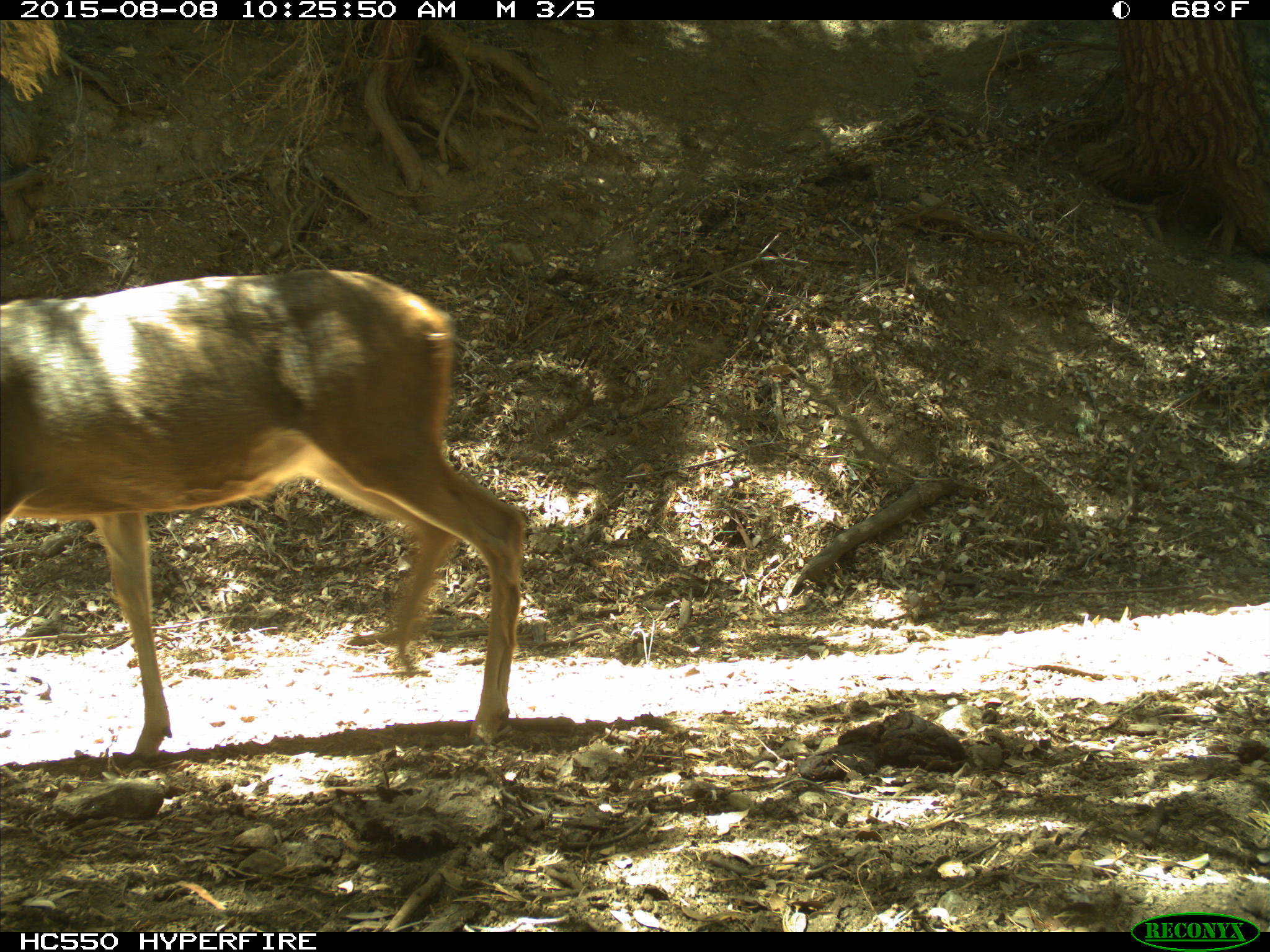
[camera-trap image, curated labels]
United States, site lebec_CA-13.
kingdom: Animalia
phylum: Chordata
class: Mammalia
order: Artiodactyla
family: Cervidae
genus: Odocoileus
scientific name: Odocoileus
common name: deer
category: unidentified deer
Unidentified deer (deer) (Odocoileus).